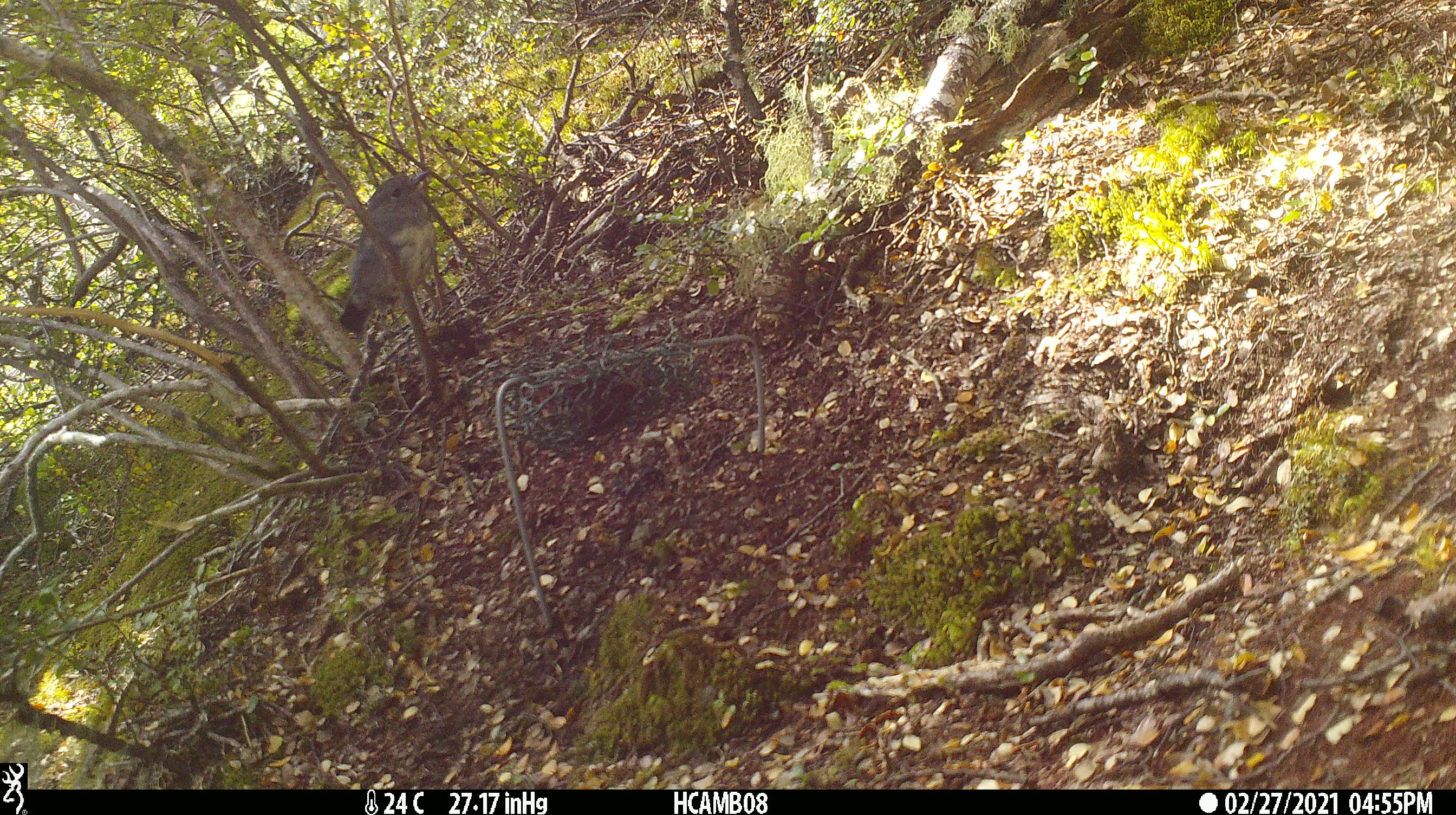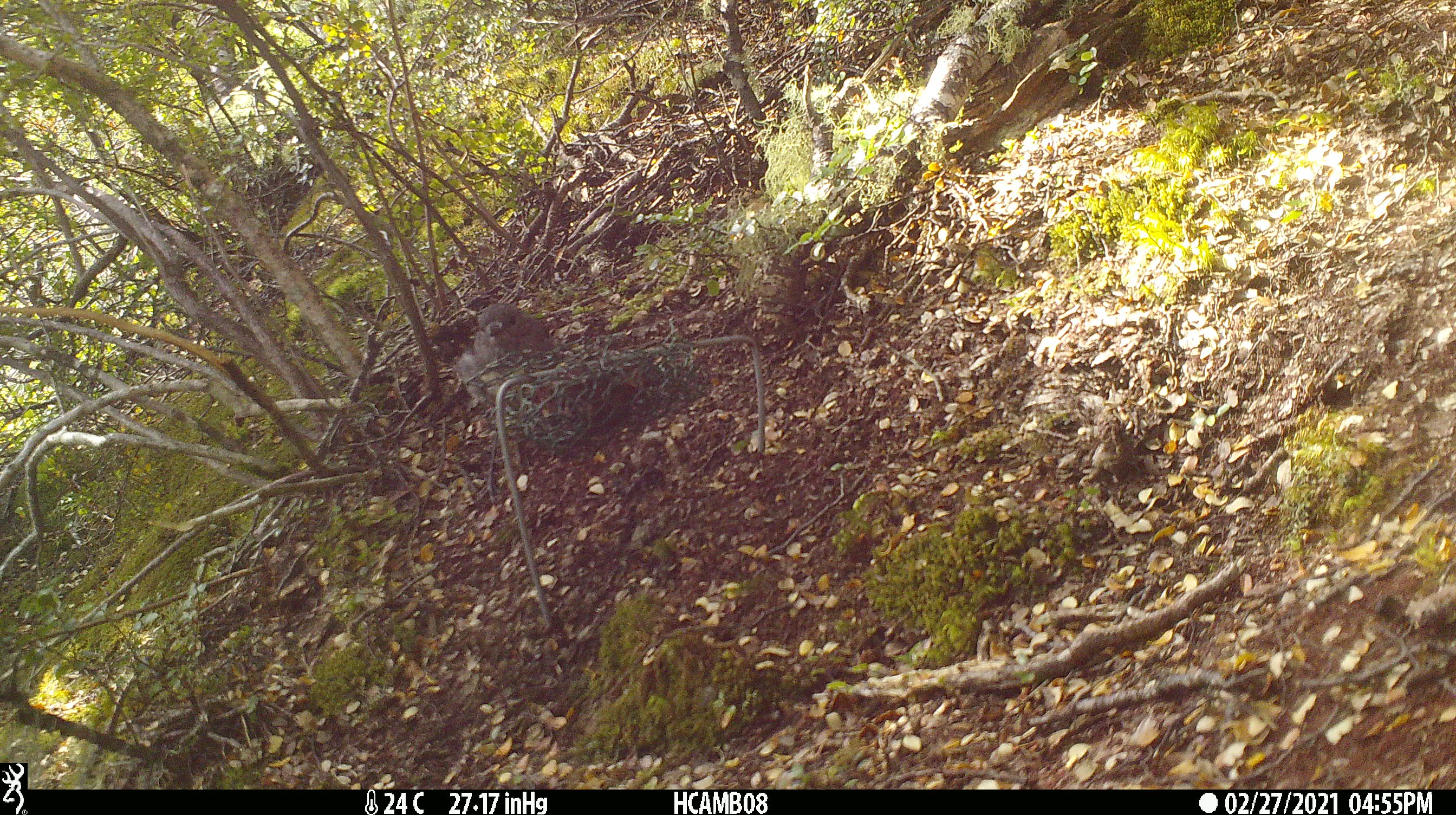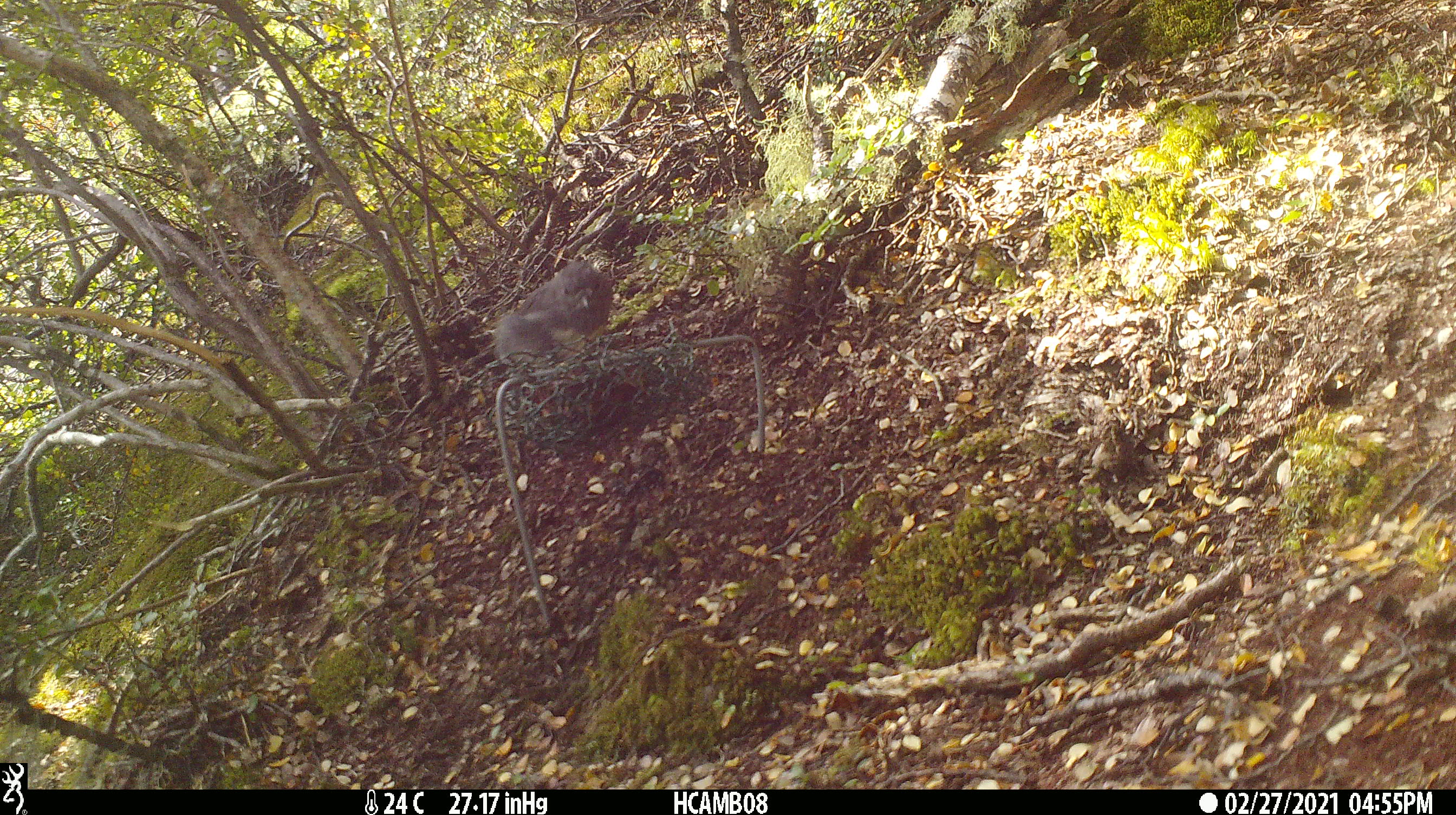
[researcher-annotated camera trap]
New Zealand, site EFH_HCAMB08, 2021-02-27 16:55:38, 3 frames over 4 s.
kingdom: Animalia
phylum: Chordata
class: Aves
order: Passeriformes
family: Petroicidae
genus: Petroica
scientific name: Petroica australis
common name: new zealand robin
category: robin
Robin (new zealand robin) (Petroica australis).